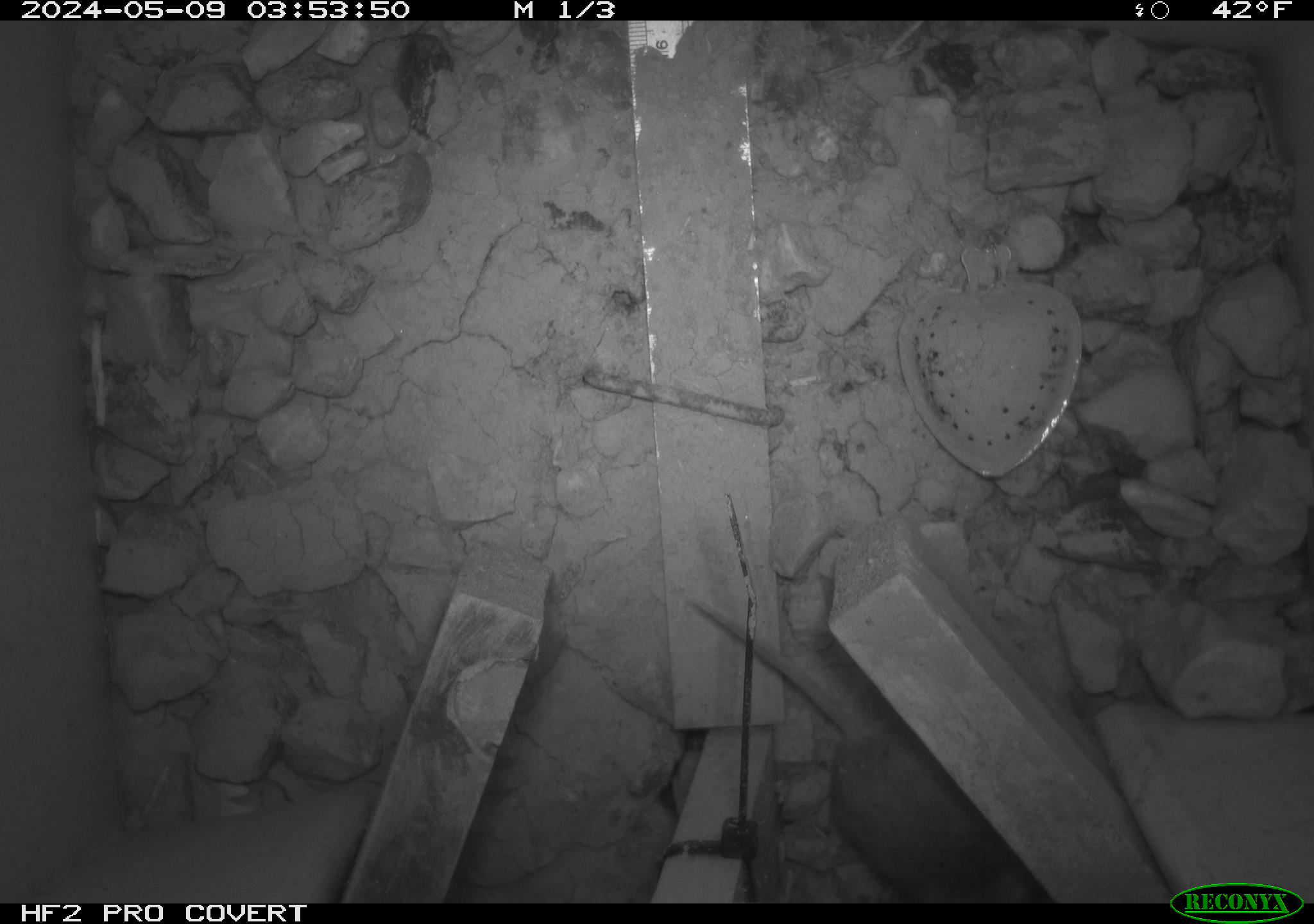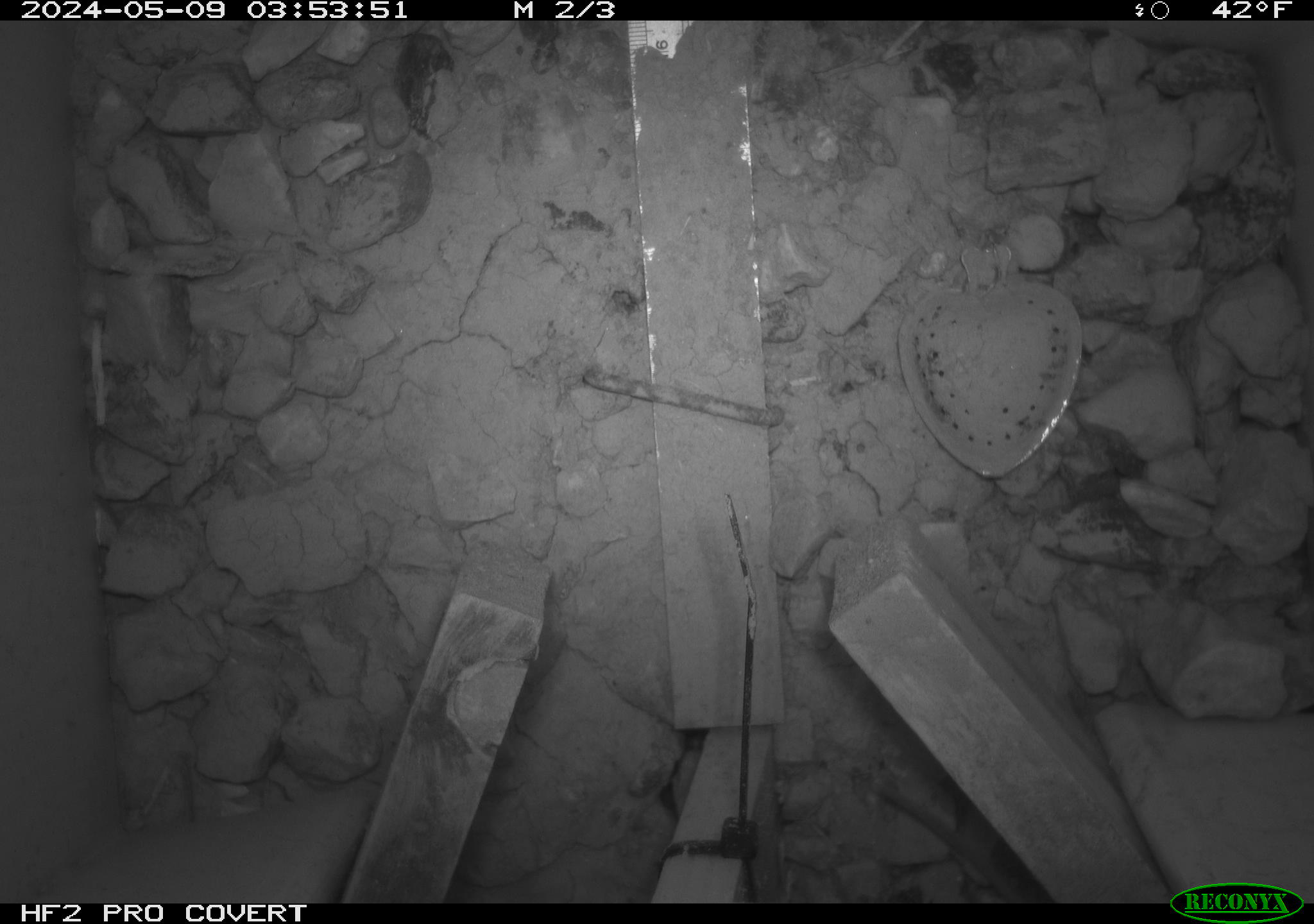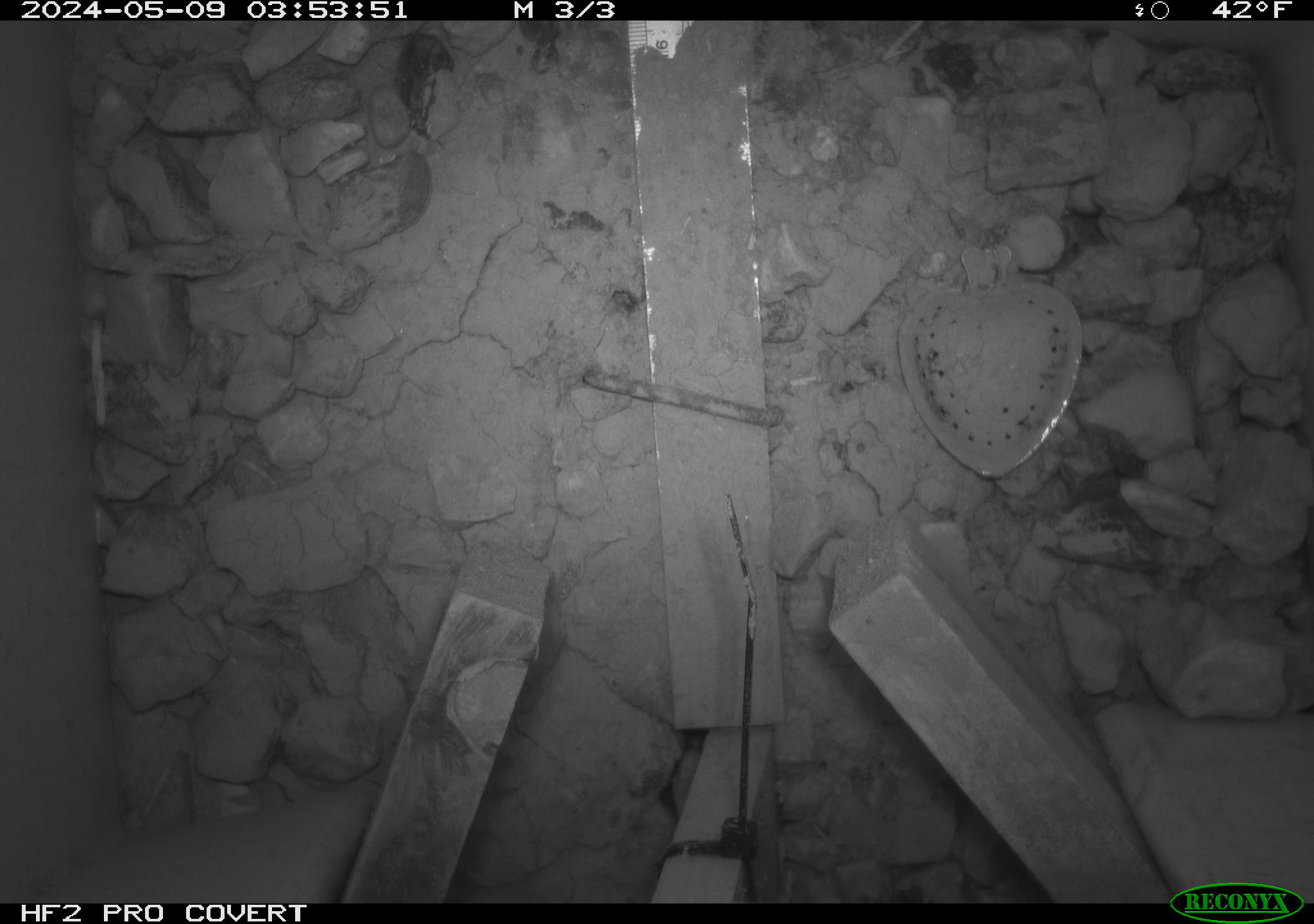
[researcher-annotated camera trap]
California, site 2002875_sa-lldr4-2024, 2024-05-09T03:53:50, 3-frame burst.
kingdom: Animalia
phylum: Chordata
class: Mammalia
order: Rodentia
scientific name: Rodentia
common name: rodent